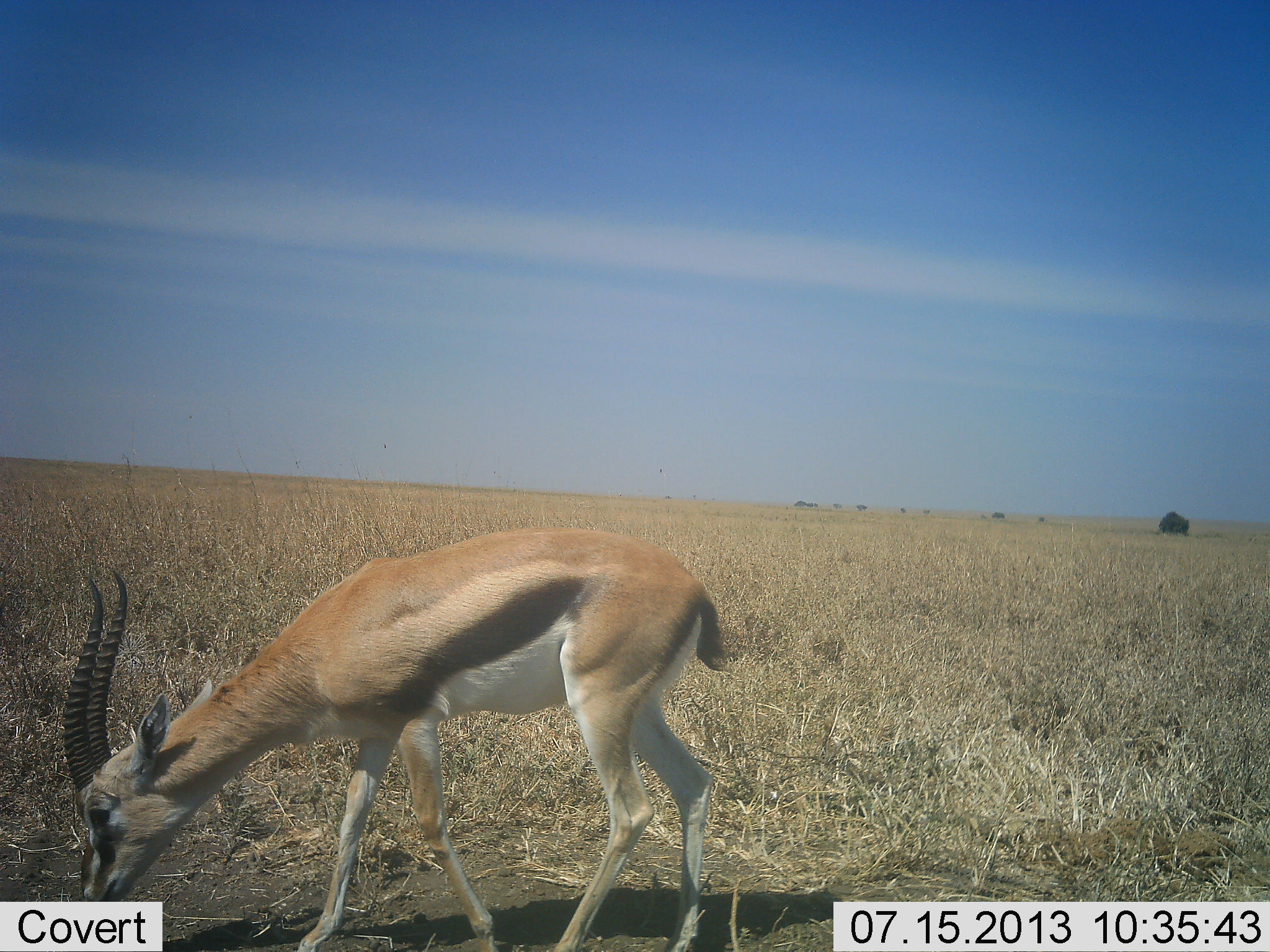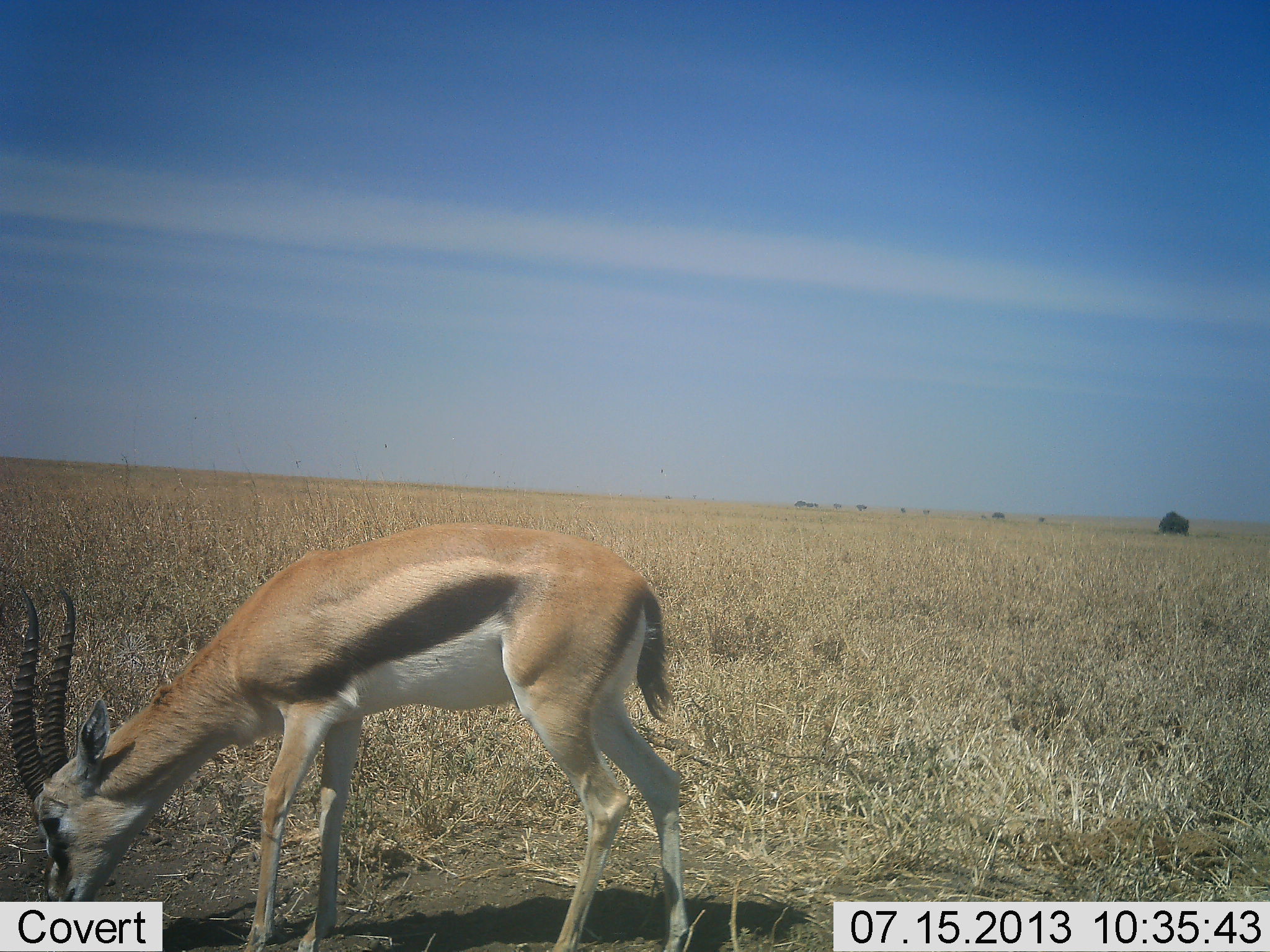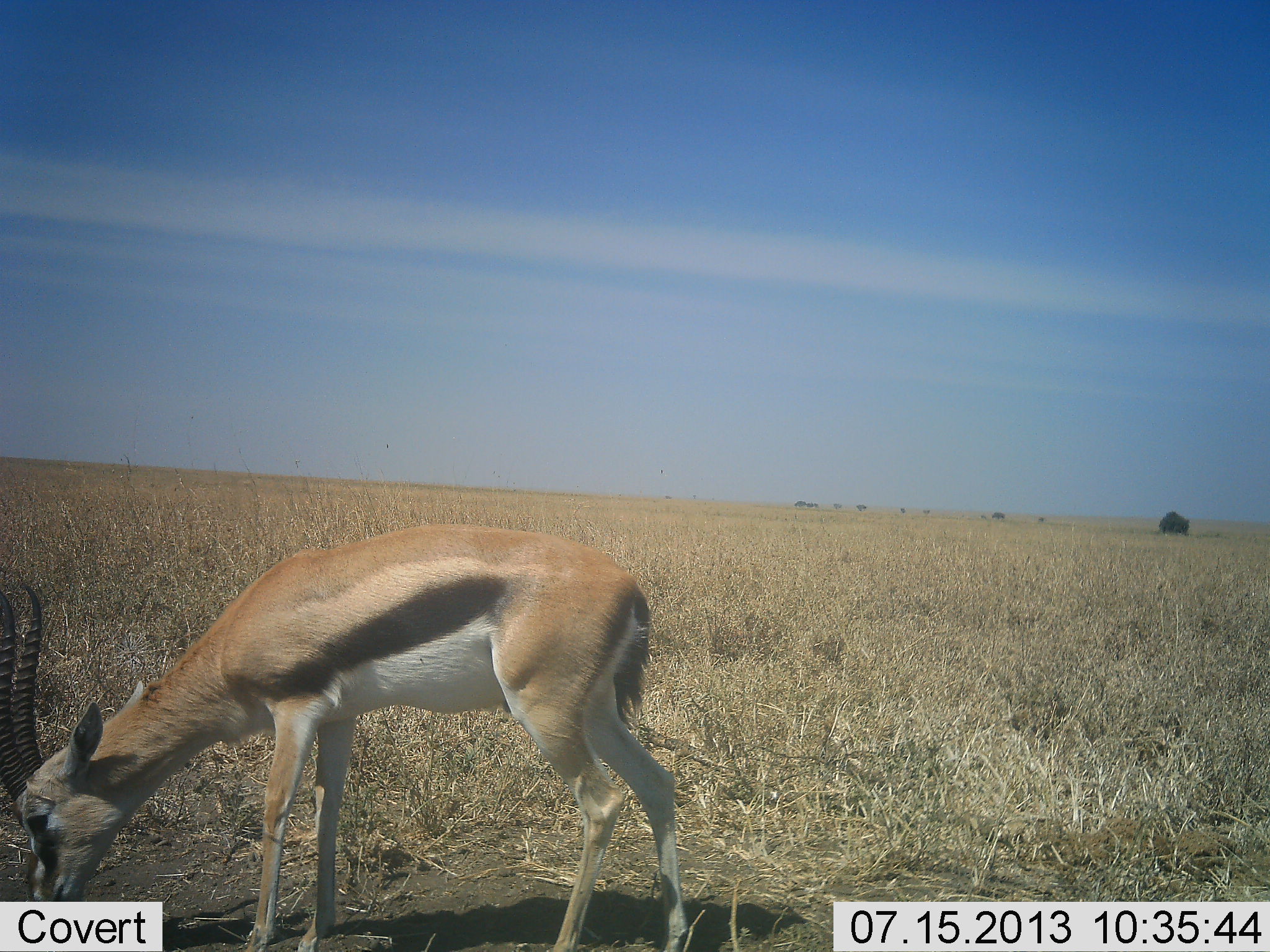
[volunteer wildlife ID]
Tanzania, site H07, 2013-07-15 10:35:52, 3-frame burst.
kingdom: Animalia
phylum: Chordata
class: Mammalia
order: Artiodactyla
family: Bovidae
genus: Eudorcas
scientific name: Eudorcas thomsonii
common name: thomson's gazelle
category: gazellethomsons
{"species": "gazellethomsons (thomson's gazelle) (Eudorcas thomsonii)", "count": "1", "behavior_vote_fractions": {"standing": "6%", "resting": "0%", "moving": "3%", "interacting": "0%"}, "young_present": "0%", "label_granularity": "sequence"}